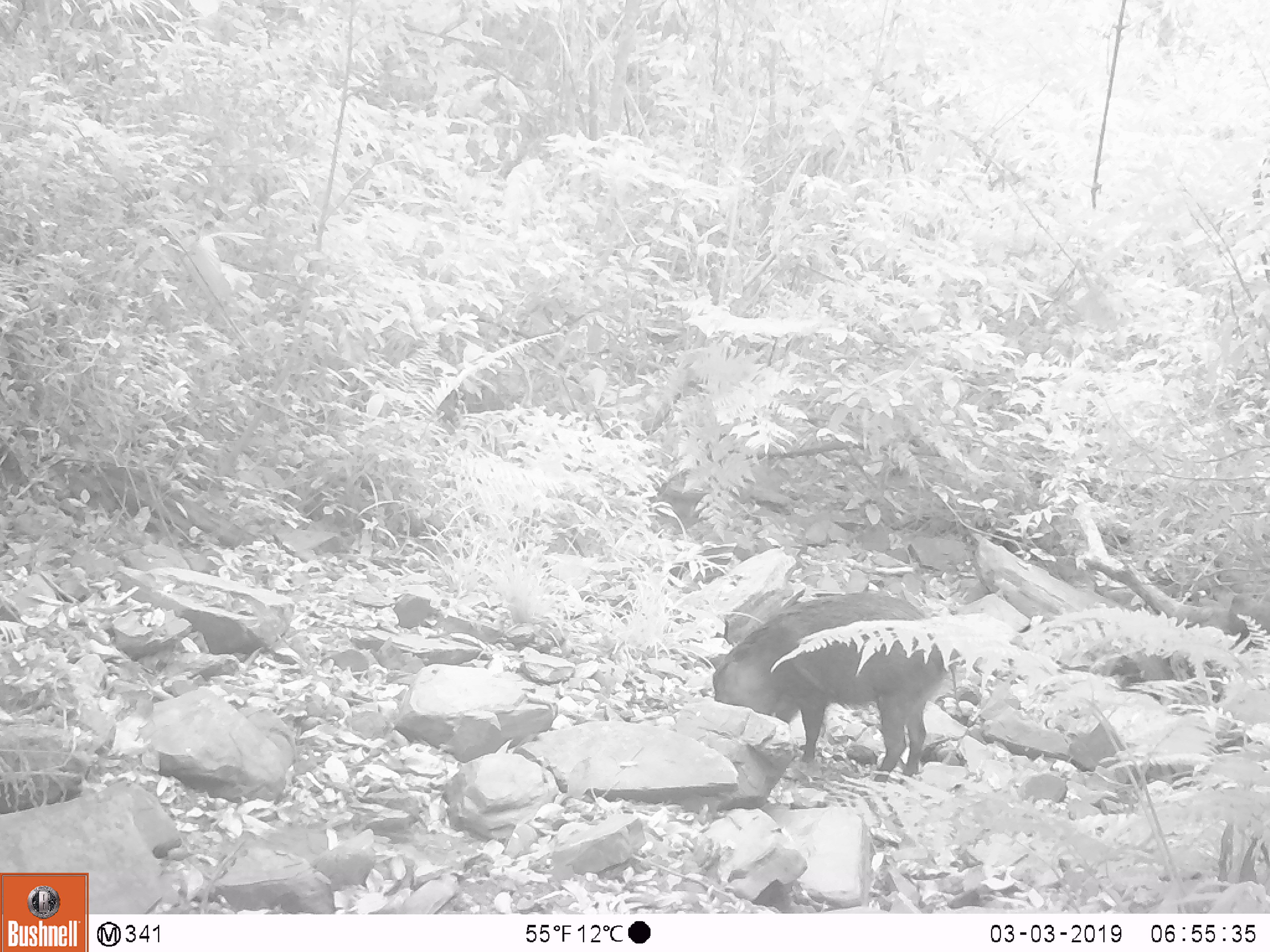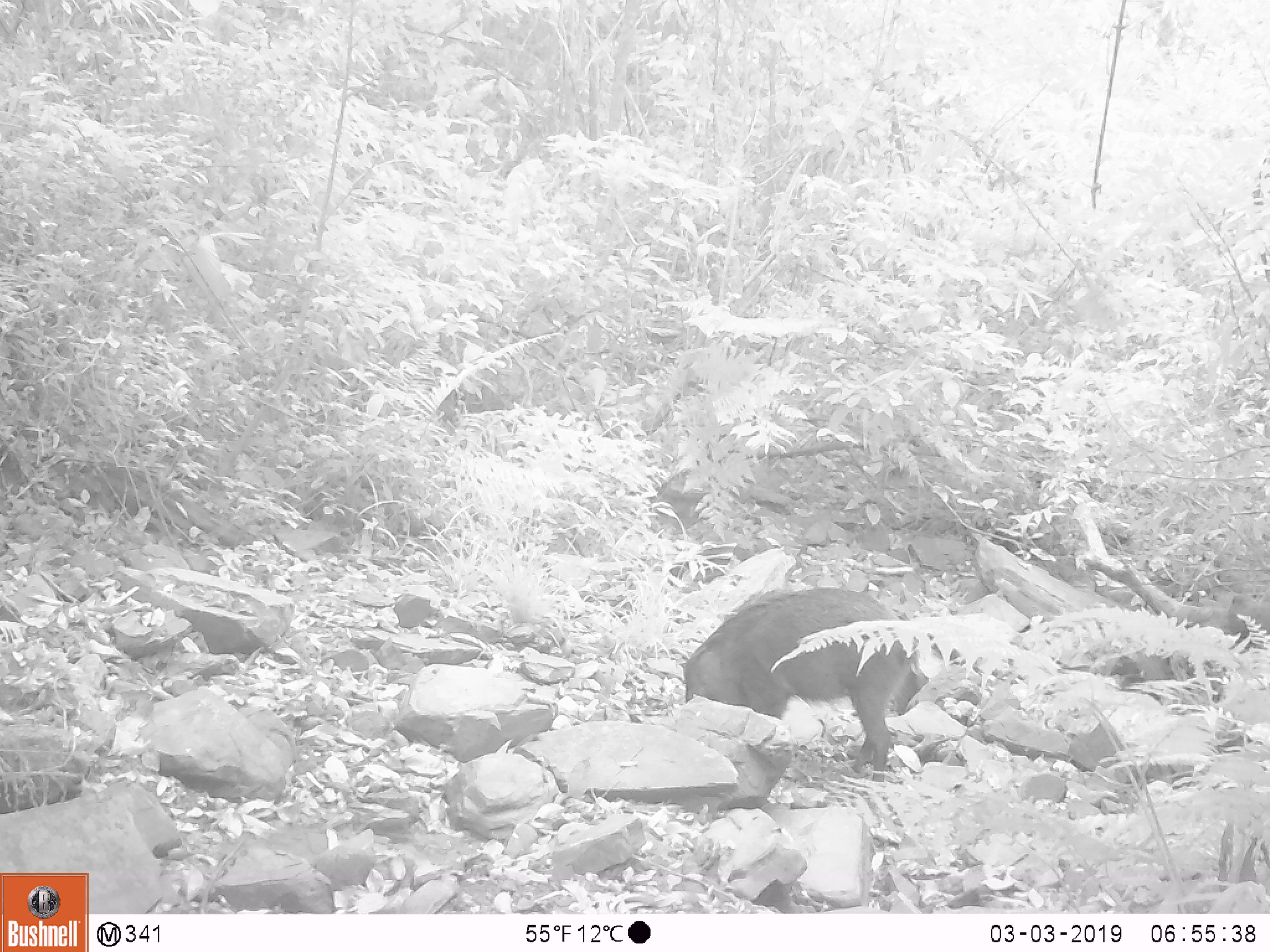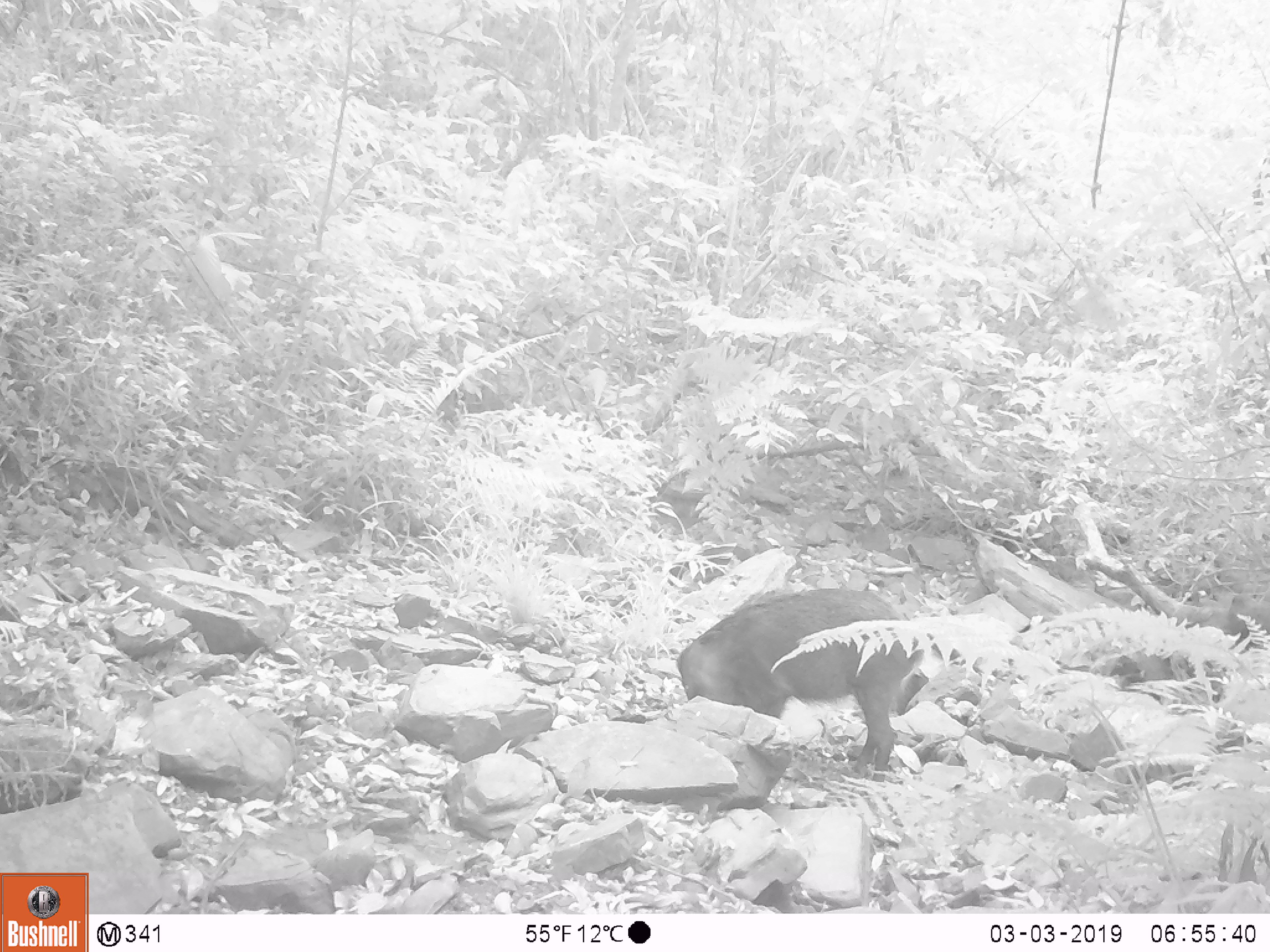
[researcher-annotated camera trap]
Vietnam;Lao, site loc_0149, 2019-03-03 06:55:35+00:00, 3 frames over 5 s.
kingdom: Animalia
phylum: Chordata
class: Mammalia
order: Artiodactyla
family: Suidae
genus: Sus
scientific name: Sus scrofa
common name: eurasian wild pig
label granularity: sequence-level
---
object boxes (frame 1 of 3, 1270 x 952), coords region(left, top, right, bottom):
eurasian wild pig: region(710, 589, 962, 783)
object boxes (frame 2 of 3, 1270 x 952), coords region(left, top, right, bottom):
eurasian wild pig: region(682, 585, 920, 782)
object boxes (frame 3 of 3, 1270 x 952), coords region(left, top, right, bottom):
eurasian wild pig: region(674, 587, 942, 781)